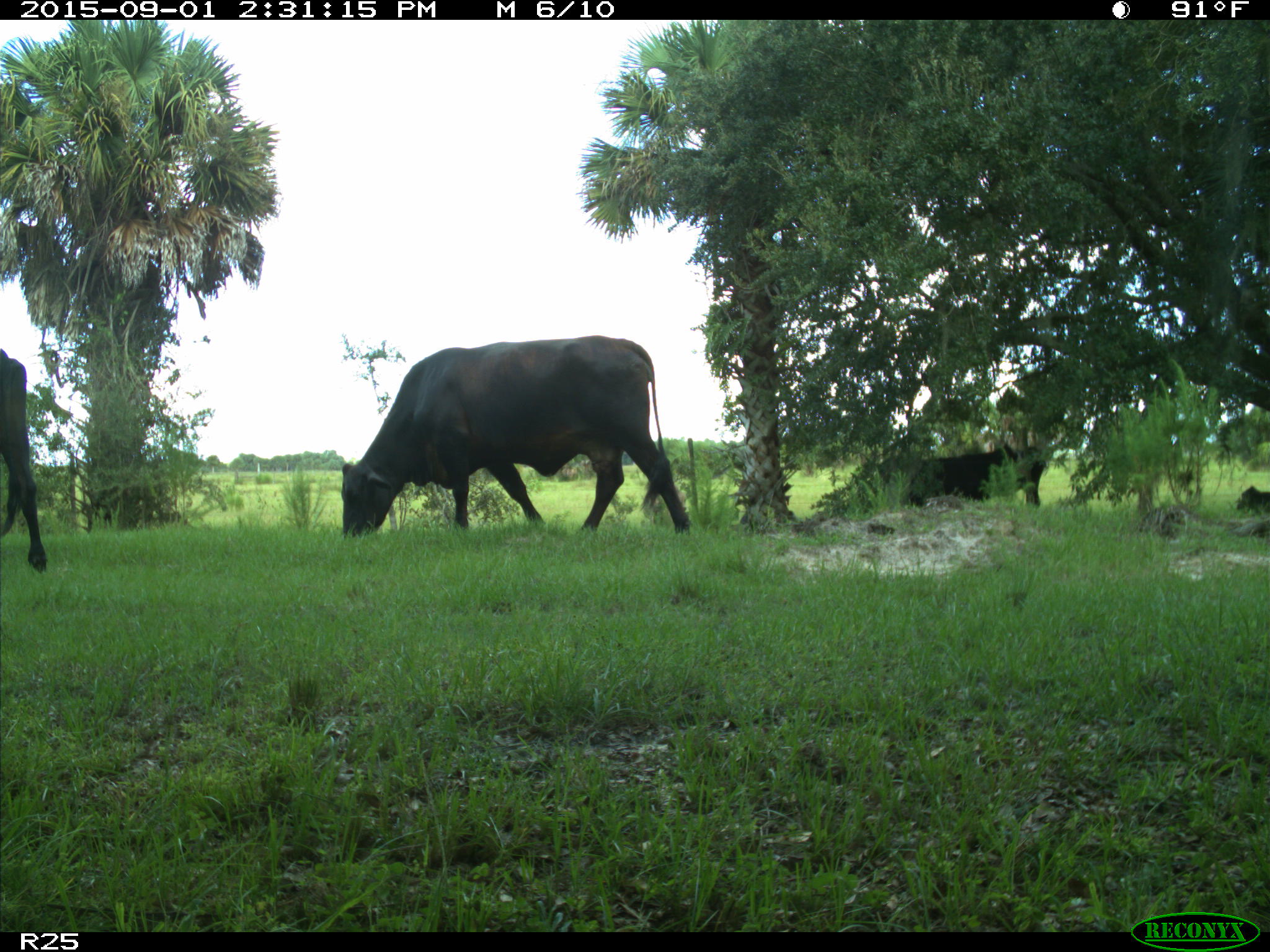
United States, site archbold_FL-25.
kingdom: Animalia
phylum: Chordata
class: Mammalia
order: Artiodactyla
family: Bovidae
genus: Bos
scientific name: Bos taurus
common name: domestic cow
Bos taurus (domestic cow).